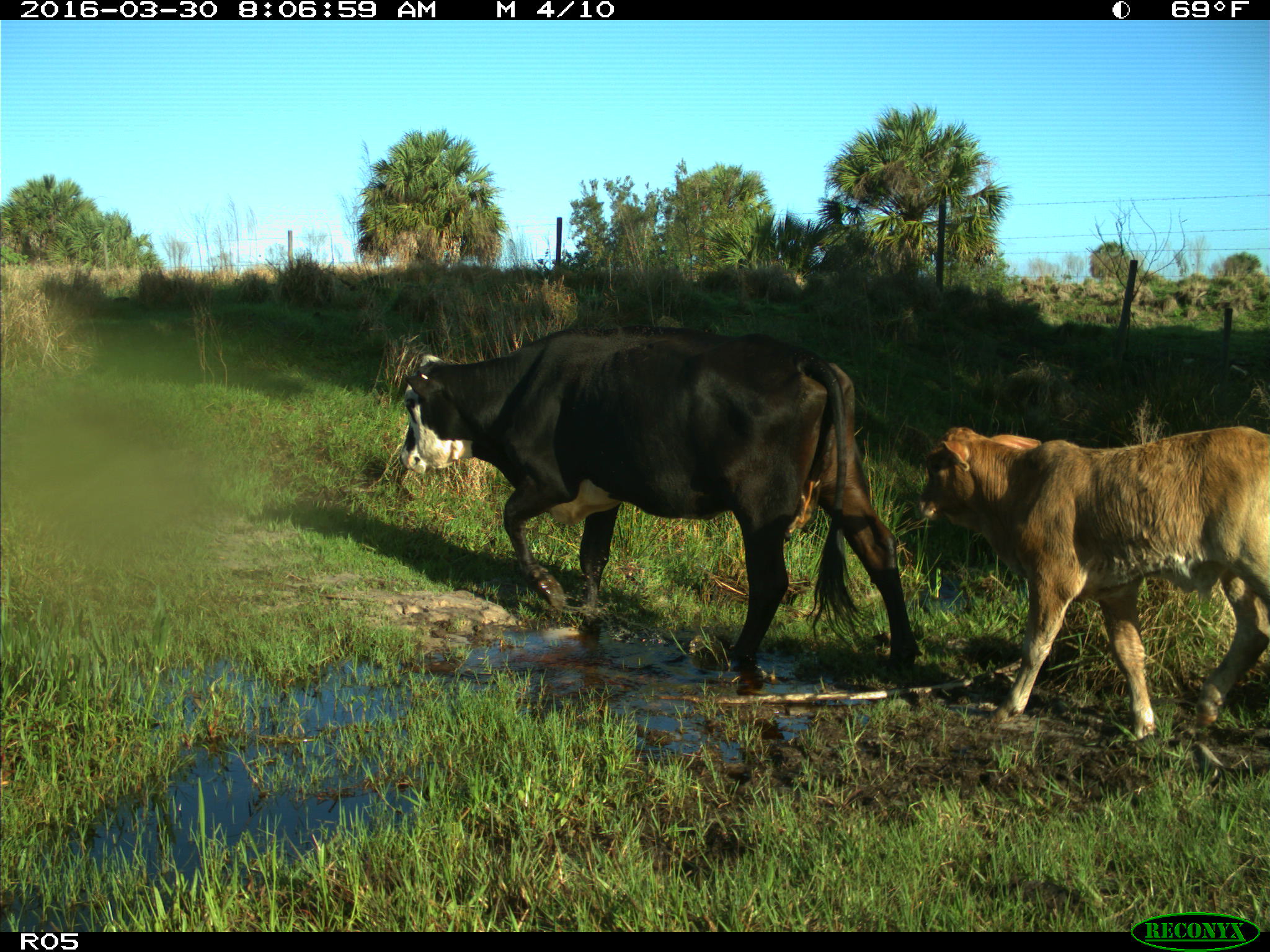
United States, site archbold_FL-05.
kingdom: Animalia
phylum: Chordata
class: Mammalia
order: Artiodactyla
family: Bovidae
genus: Bos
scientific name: Bos taurus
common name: domestic cow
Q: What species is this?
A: Bos taurus (domestic cow).